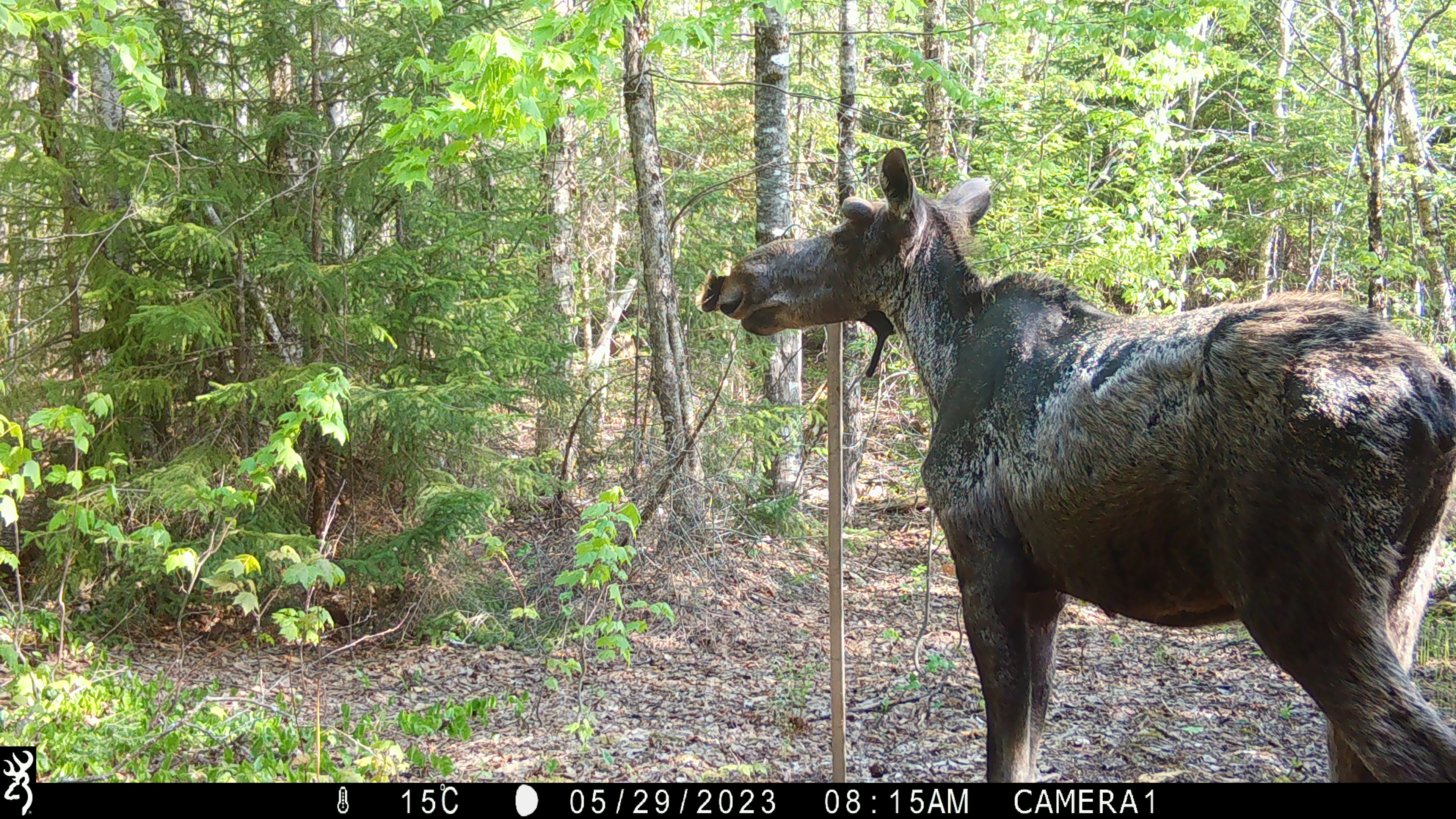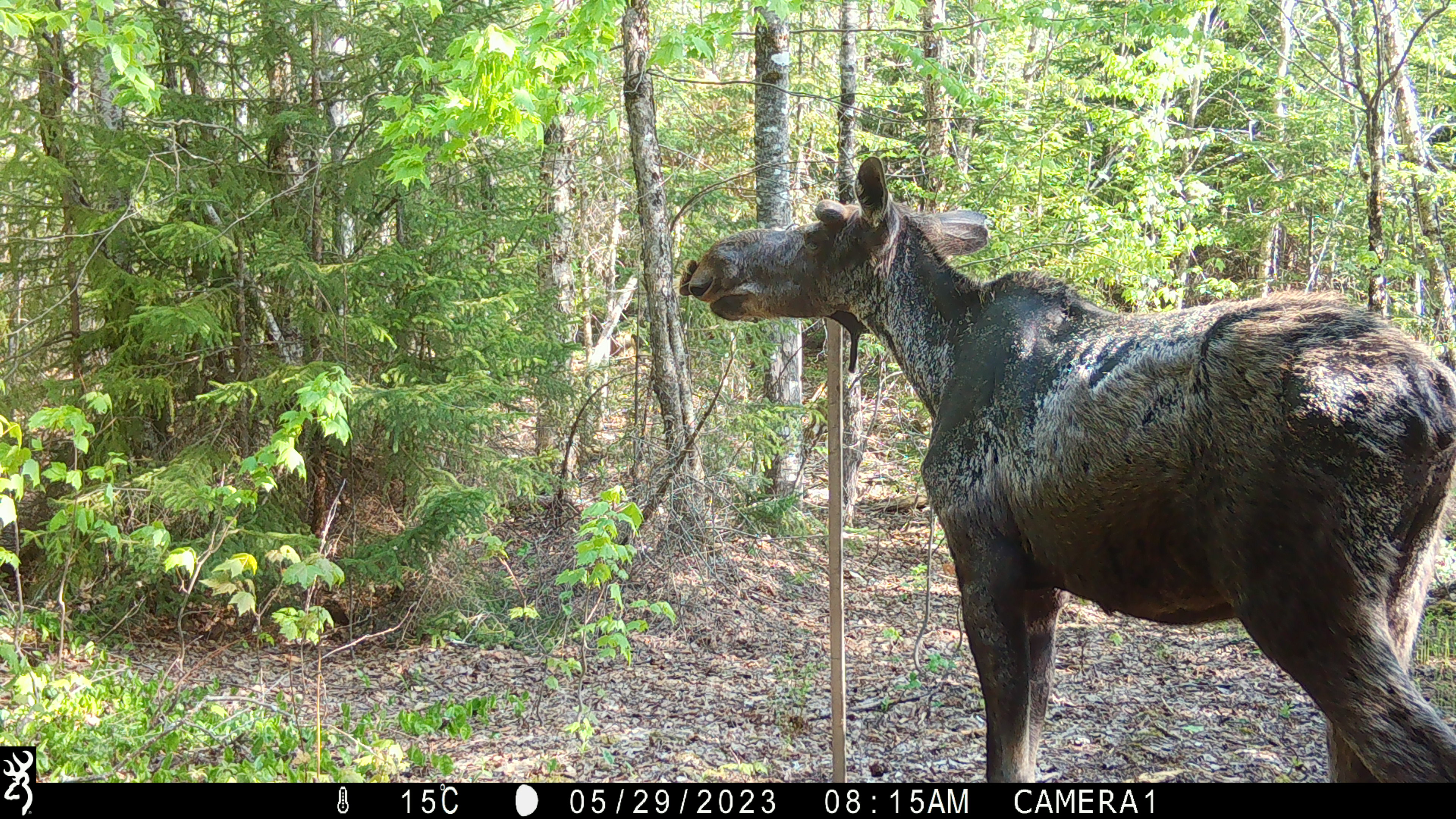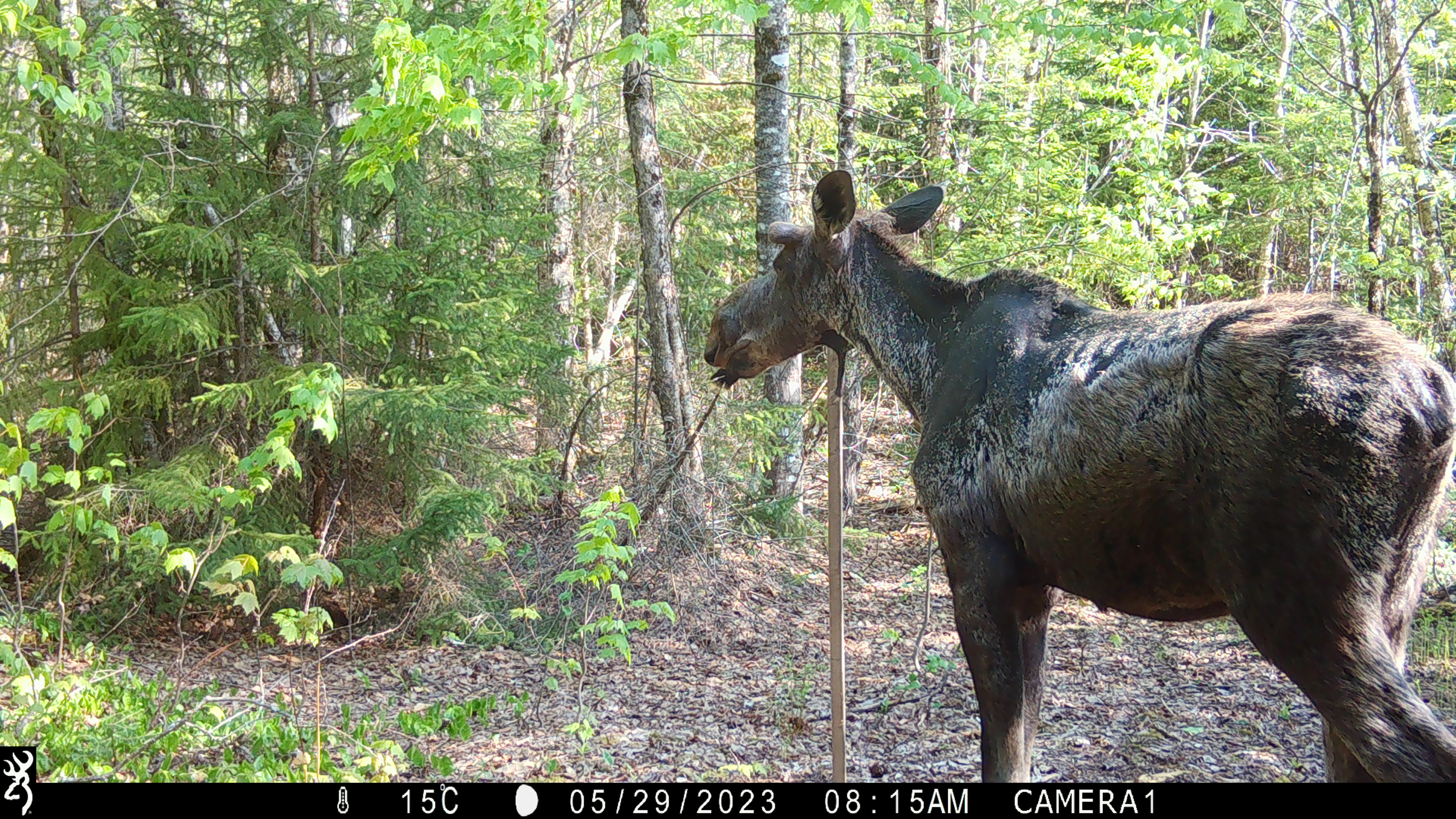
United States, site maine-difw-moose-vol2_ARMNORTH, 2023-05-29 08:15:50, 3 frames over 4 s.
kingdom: Animalia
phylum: Chordata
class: Mammalia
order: Artiodactyla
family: Cervidae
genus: Alces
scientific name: Alces alces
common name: moose